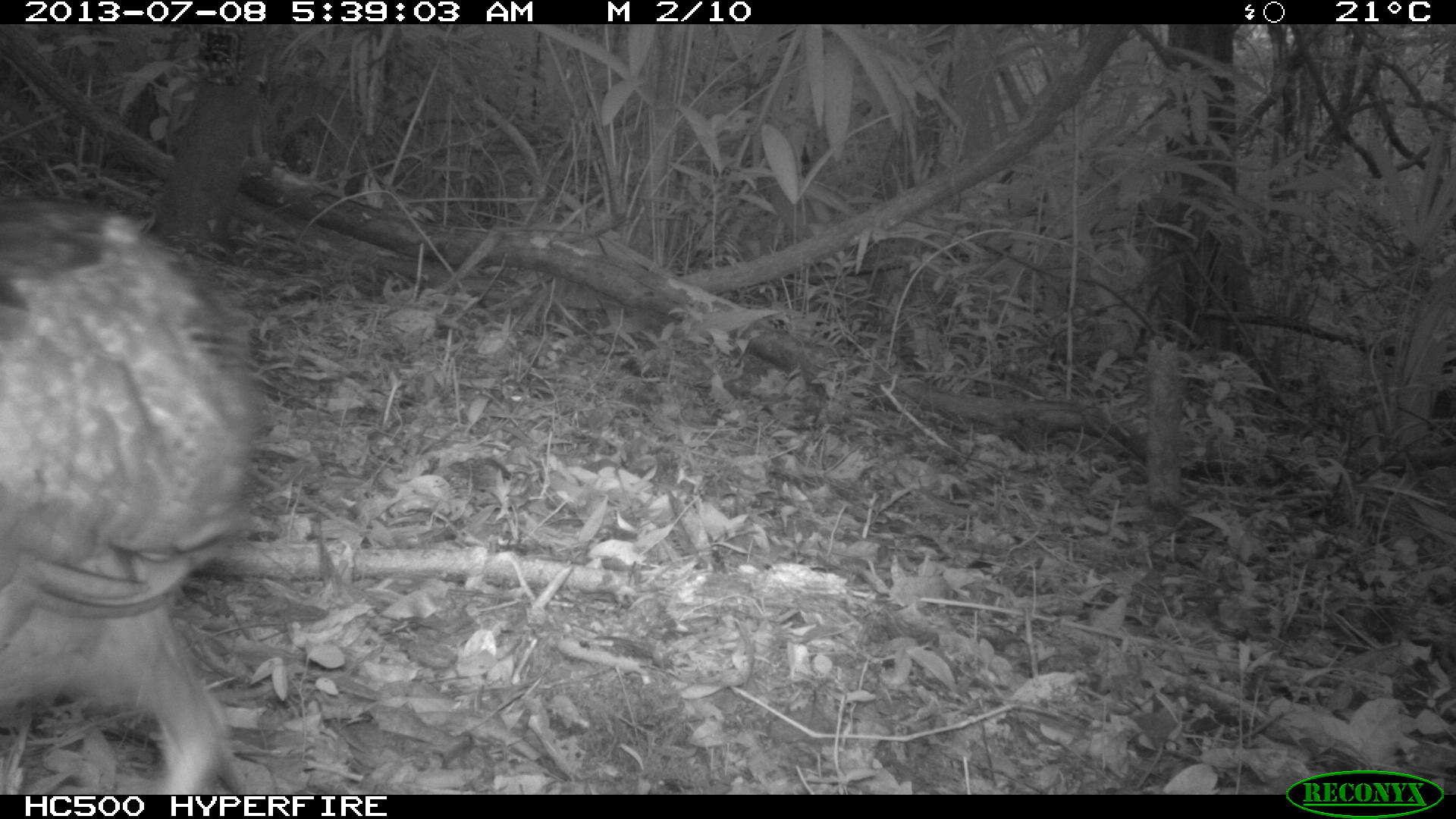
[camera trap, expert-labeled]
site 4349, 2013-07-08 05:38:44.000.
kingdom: Animalia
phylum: Chordata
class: Aves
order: Galliformes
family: Cracidae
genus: Crax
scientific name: Crax rubra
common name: great curassow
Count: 1.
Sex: female.